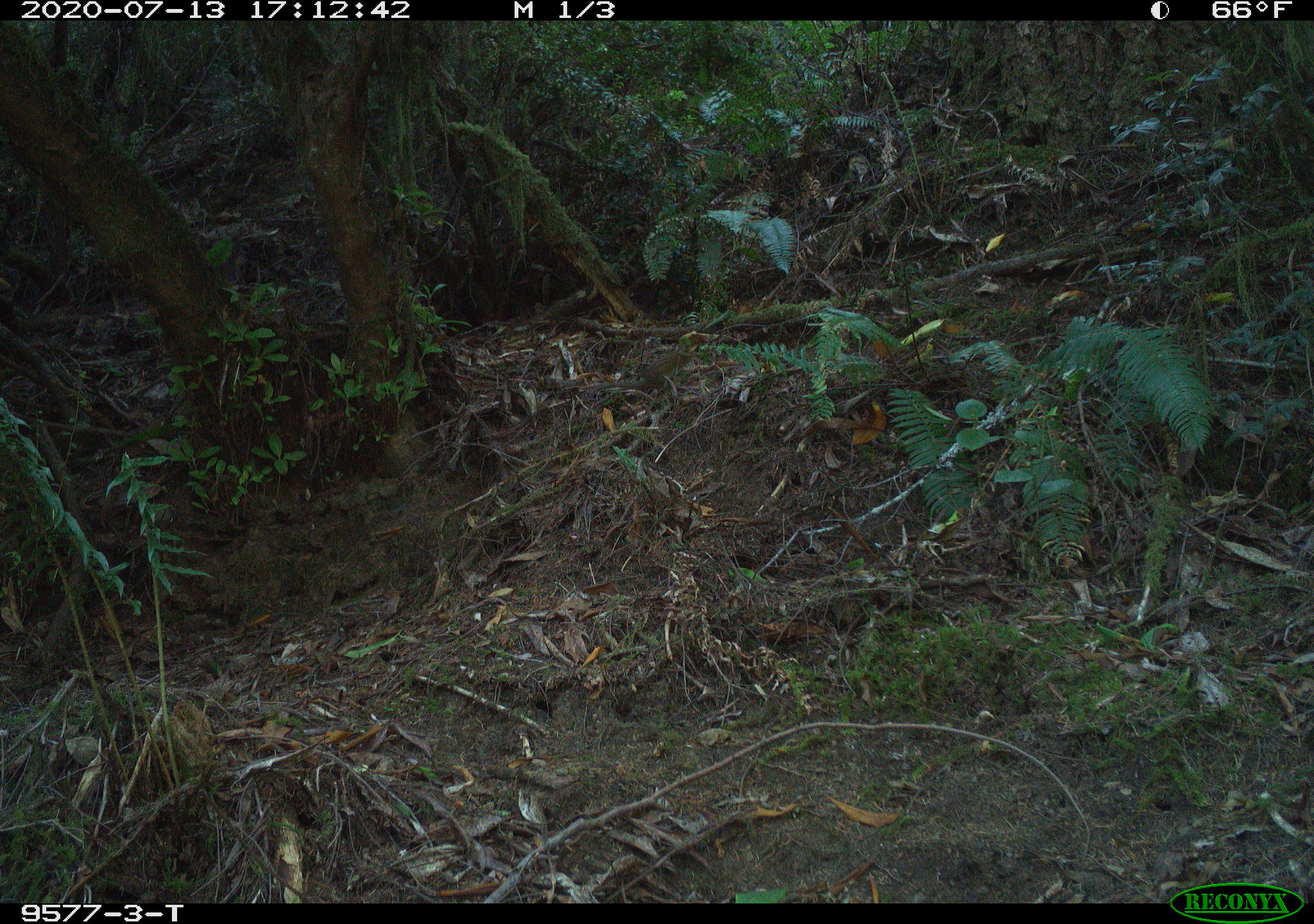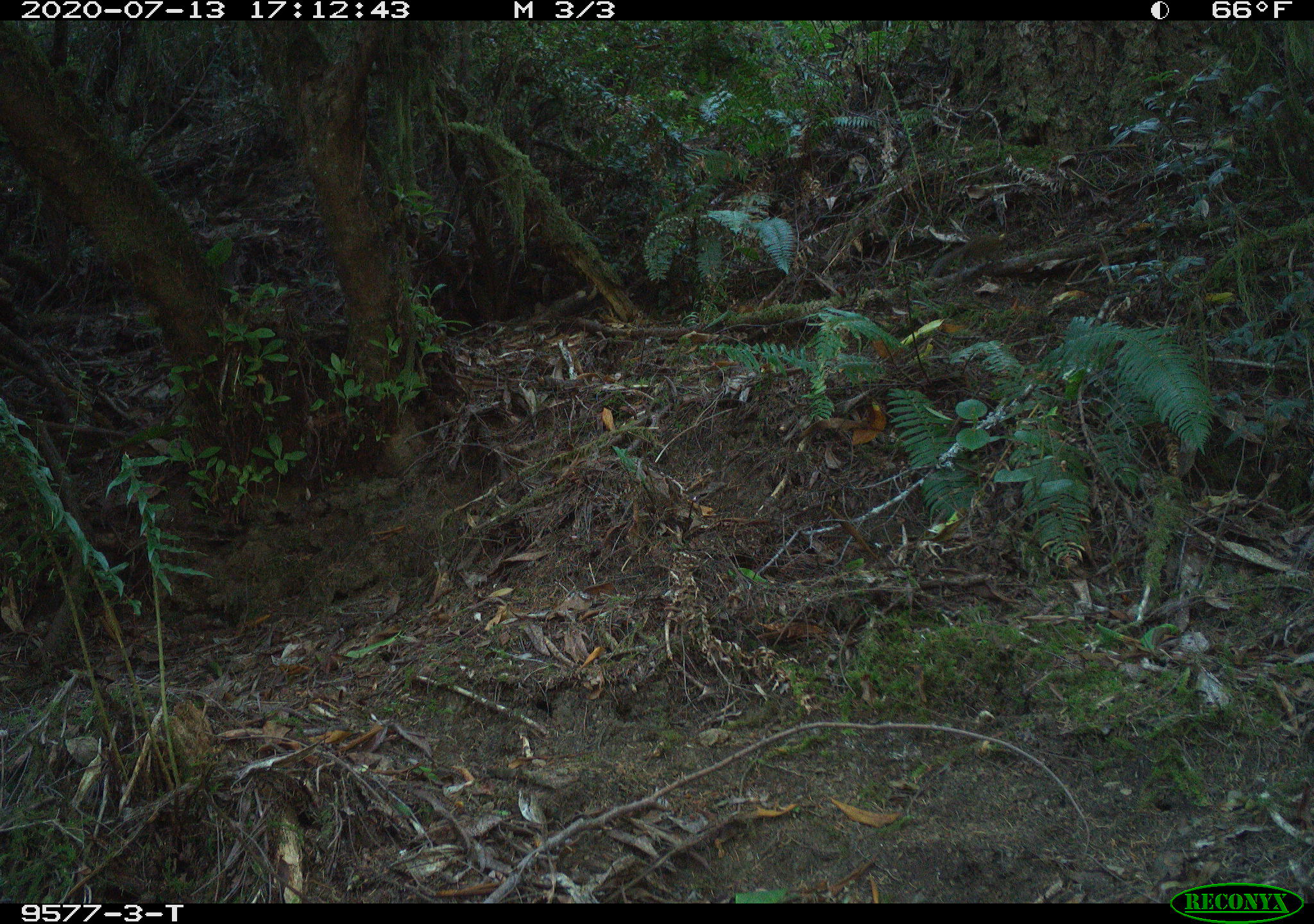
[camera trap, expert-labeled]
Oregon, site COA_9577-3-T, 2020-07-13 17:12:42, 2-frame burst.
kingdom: Animalia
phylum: Chordata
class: Mammalia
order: Rodentia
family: Sciuridae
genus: Neotamias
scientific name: Neotamias townsendii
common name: townsend's chipmunk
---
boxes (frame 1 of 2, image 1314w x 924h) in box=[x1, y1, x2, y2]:
townsend's chipmunk: box=[583, 342, 698, 399]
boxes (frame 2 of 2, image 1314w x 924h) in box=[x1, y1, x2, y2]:
townsend's chipmunk: box=[925, 228, 1011, 279]